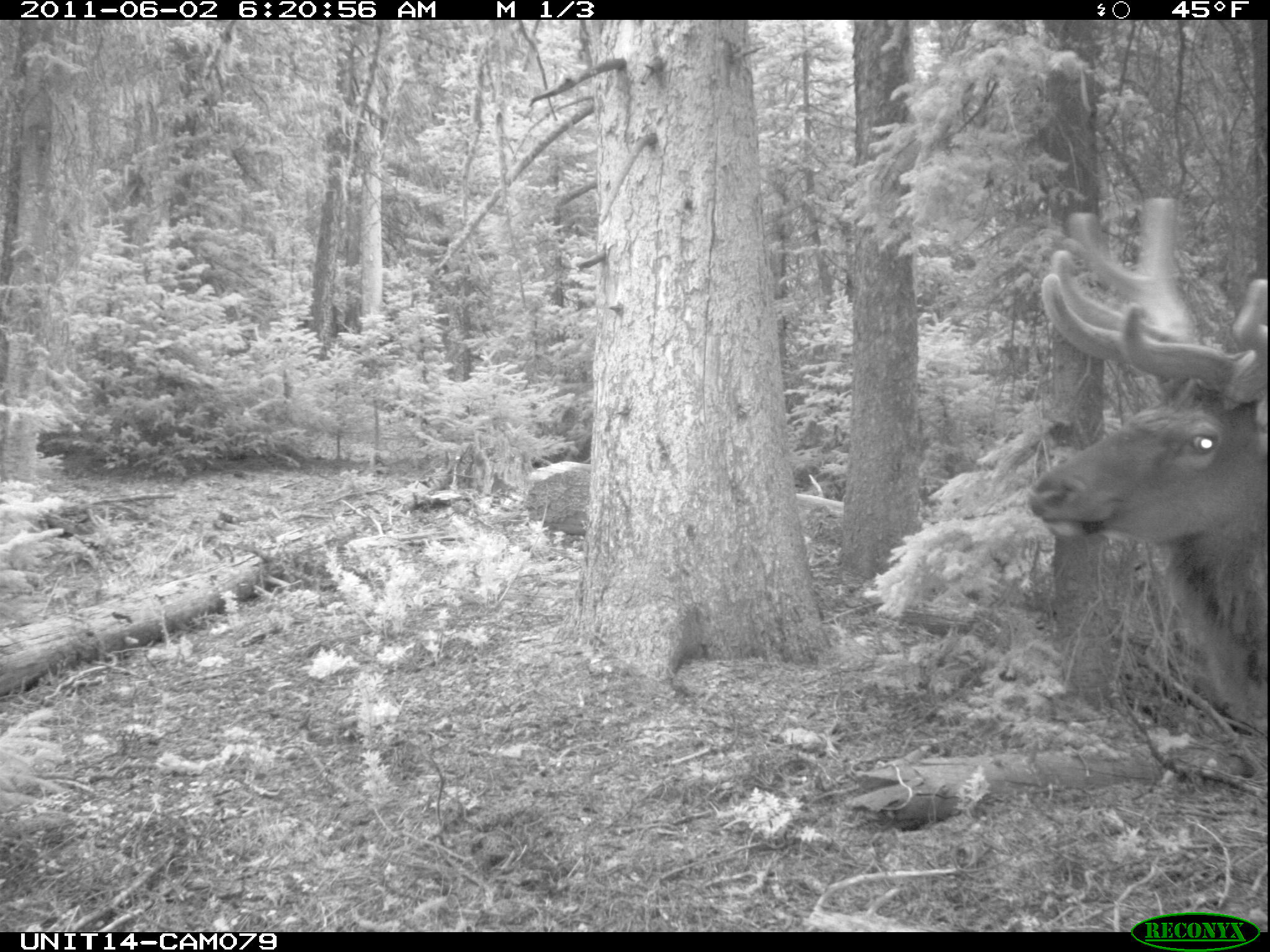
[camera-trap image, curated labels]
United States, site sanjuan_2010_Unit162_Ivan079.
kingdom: Animalia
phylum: Chordata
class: Mammalia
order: Artiodactyla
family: Cervidae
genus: Cervus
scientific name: Cervus elaphus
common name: red deer